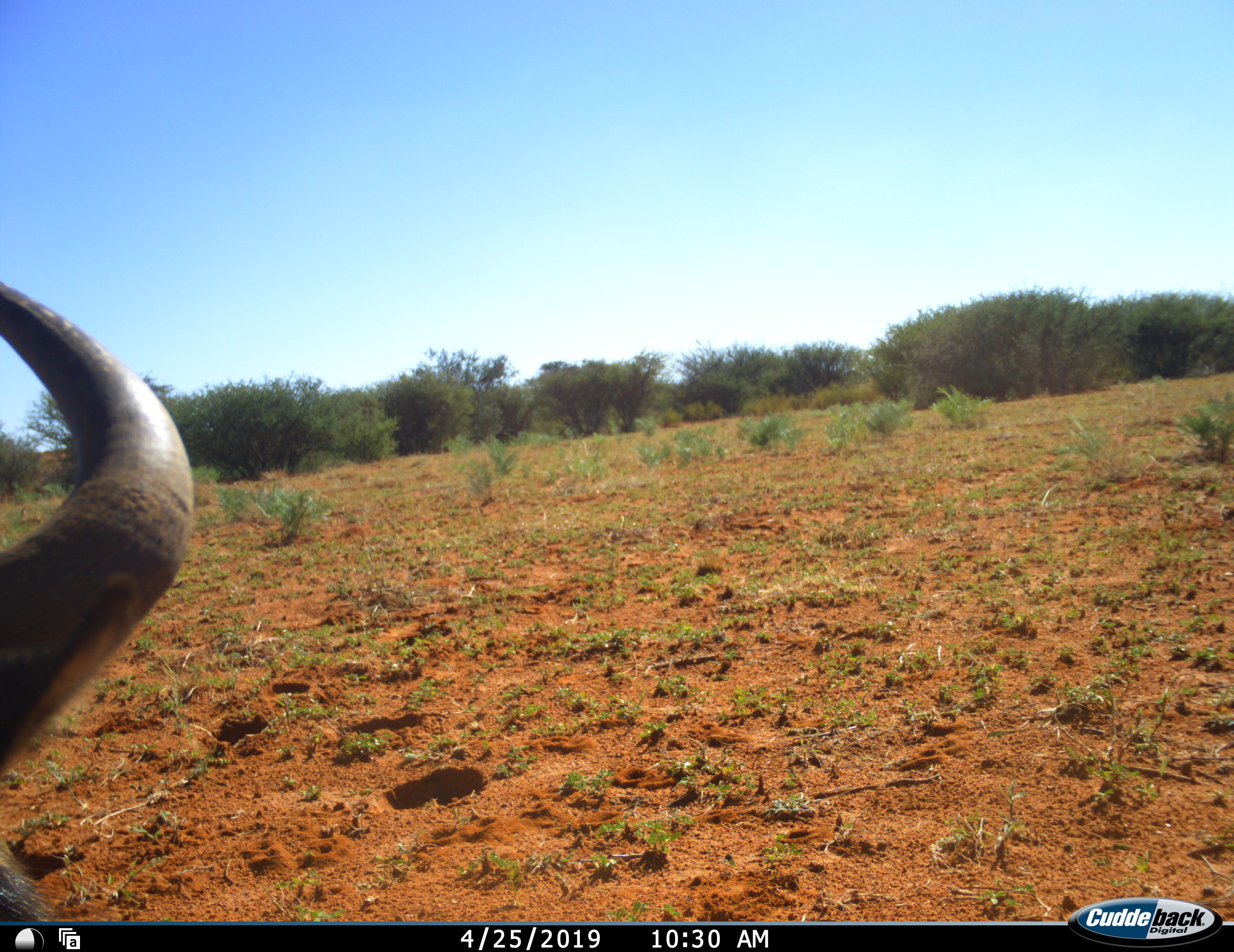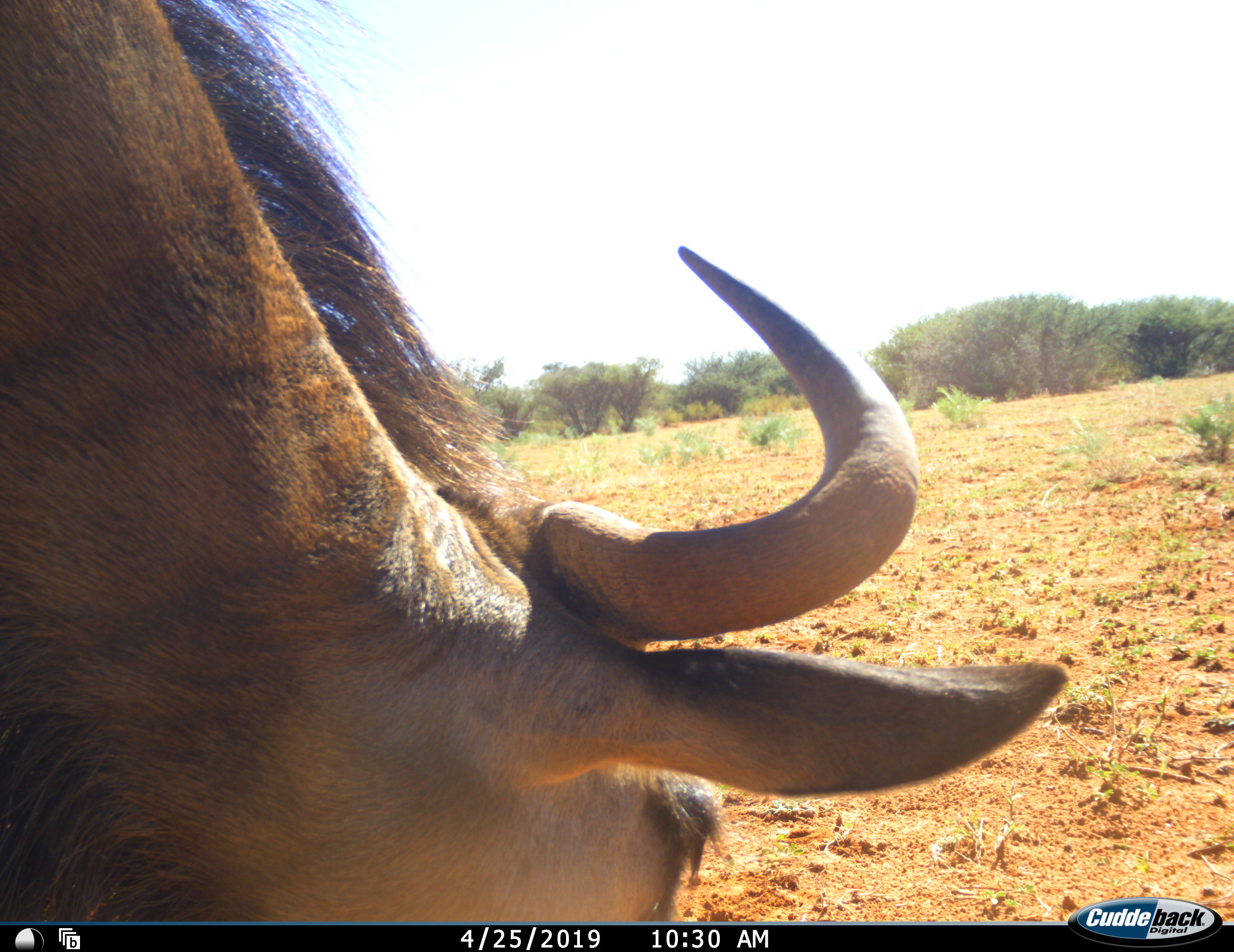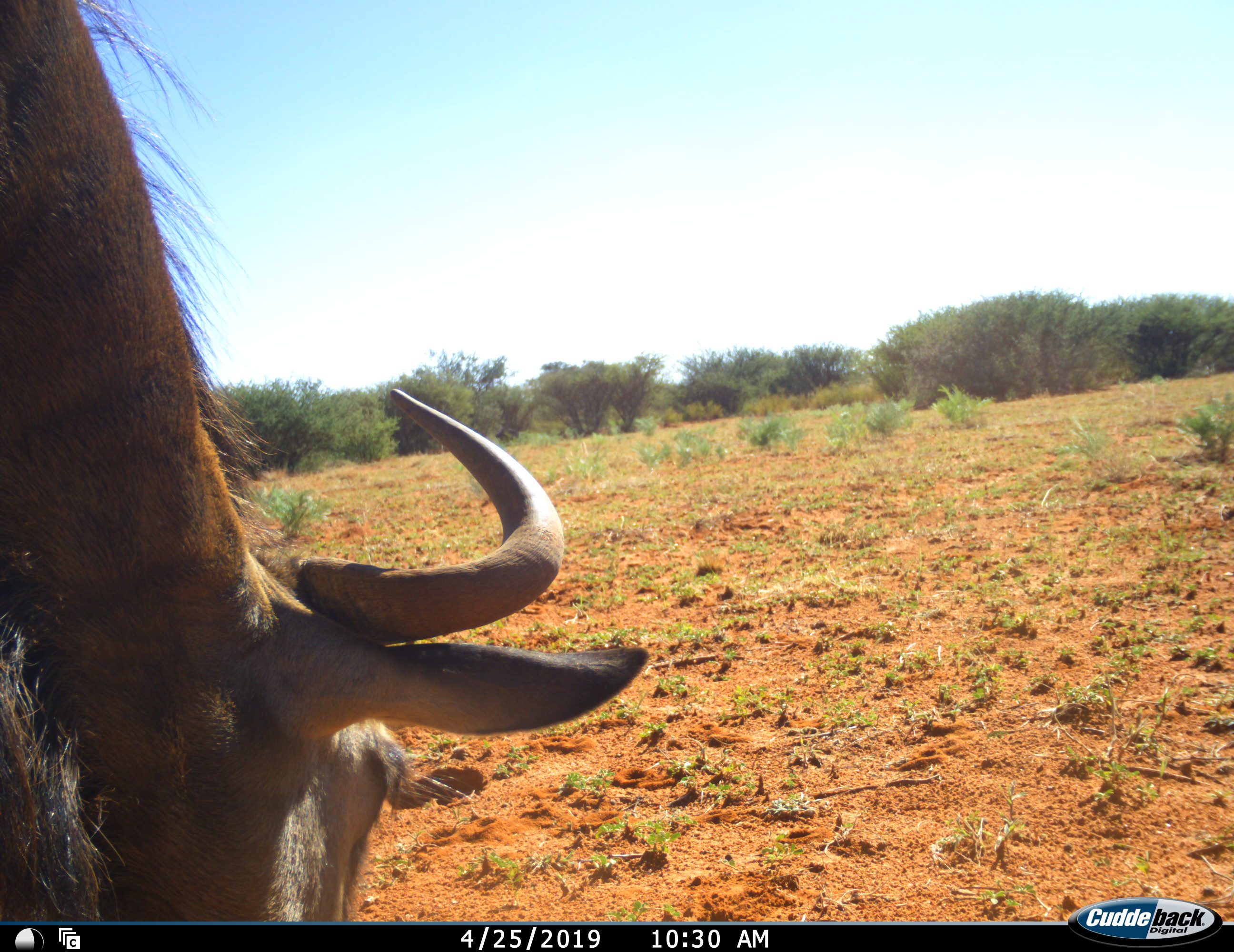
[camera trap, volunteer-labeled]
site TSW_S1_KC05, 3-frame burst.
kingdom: Animalia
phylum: Chordata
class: Mammalia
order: Artiodactyla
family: Bovidae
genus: Connochaetes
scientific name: Connochaetes taurinus taurinus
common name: blue wildebeest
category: wildebeestblue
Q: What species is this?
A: Wildebeestblue (blue wildebeest) (Connochaetes taurinus taurinus).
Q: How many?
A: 1.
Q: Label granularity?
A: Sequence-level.